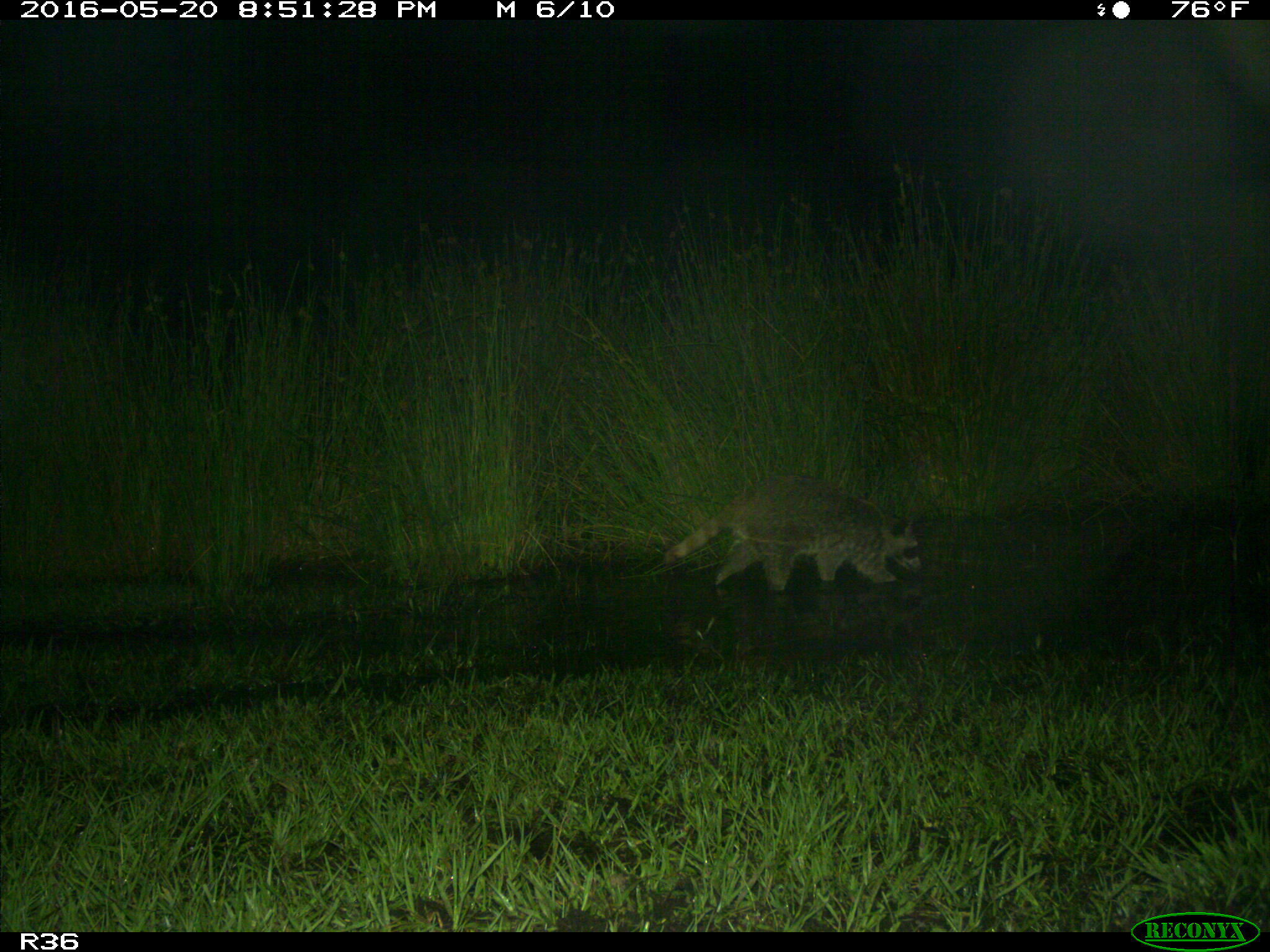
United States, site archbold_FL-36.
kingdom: Animalia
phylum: Chordata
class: Mammalia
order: Carnivora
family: Procyonidae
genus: Procyon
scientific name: Procyon lotor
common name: common raccoon